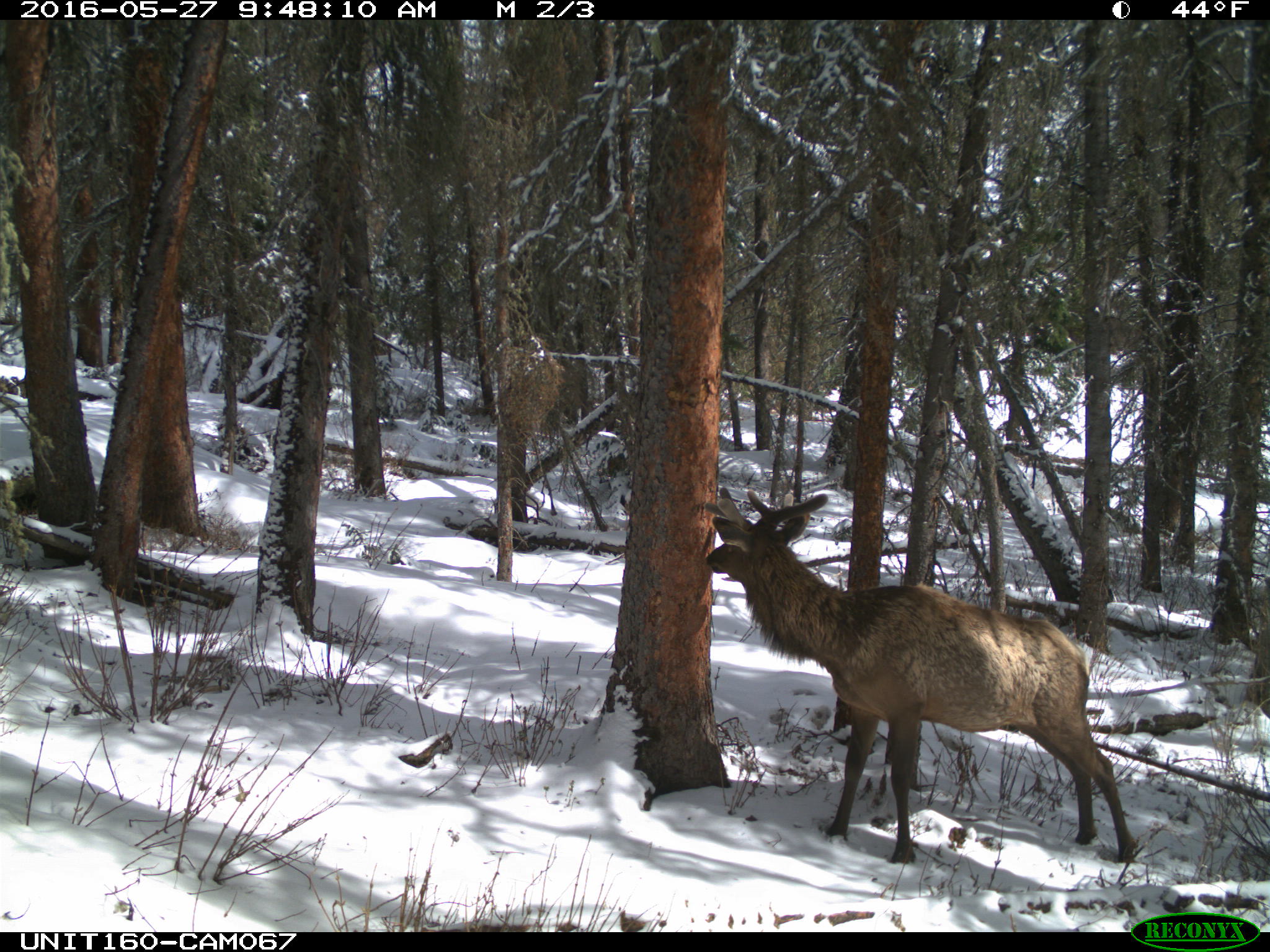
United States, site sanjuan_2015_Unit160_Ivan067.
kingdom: Animalia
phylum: Chordata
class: Mammalia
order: Artiodactyla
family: Cervidae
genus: Cervus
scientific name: Cervus elaphus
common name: red deer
Cervus elaphus (red deer).